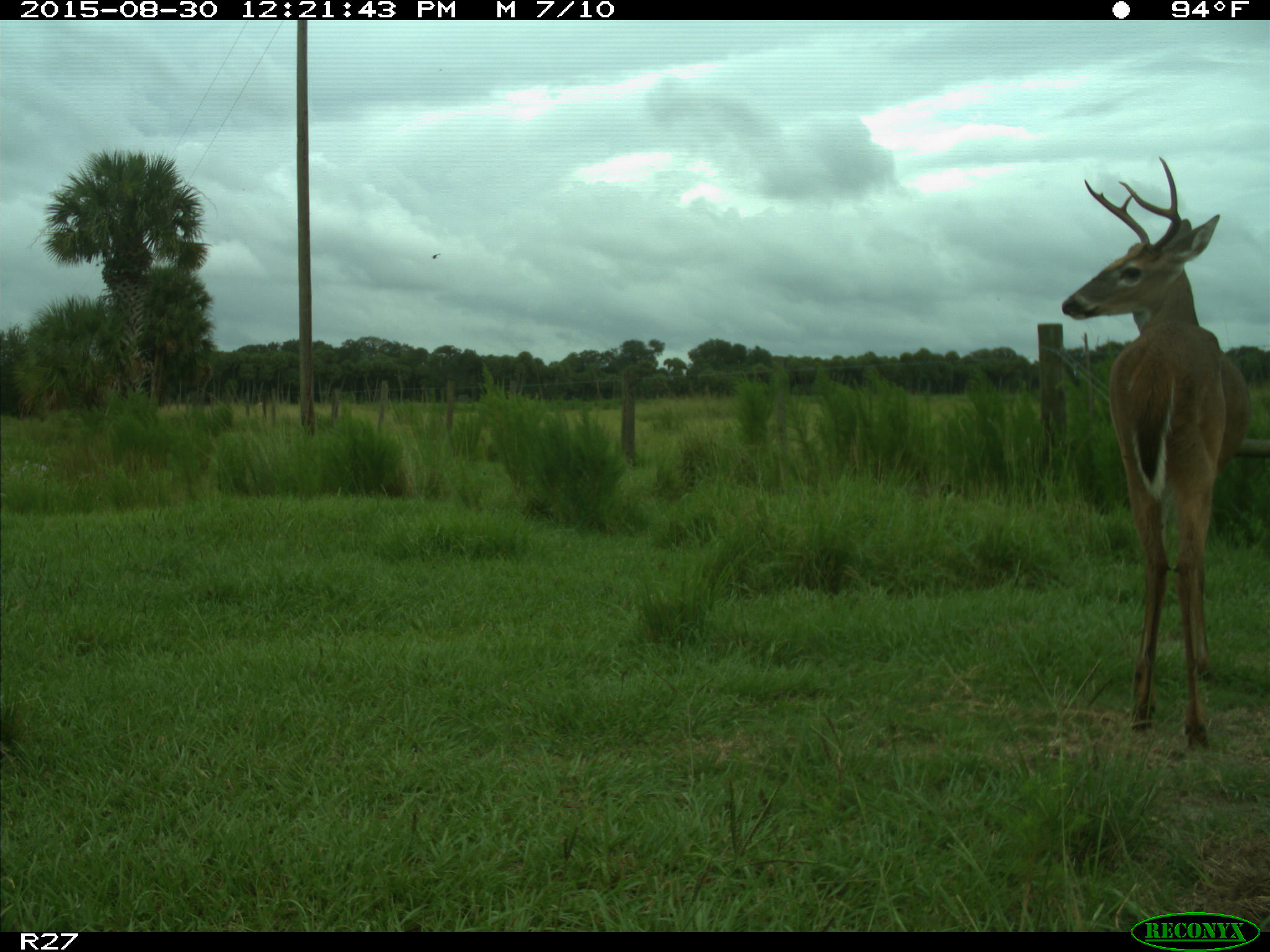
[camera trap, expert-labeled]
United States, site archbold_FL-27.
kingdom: Animalia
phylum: Chordata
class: Mammalia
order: Artiodactyla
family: Cervidae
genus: Odocoileus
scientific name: Odocoileus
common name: deer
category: unidentified deer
Unidentified deer (deer) (Odocoileus).